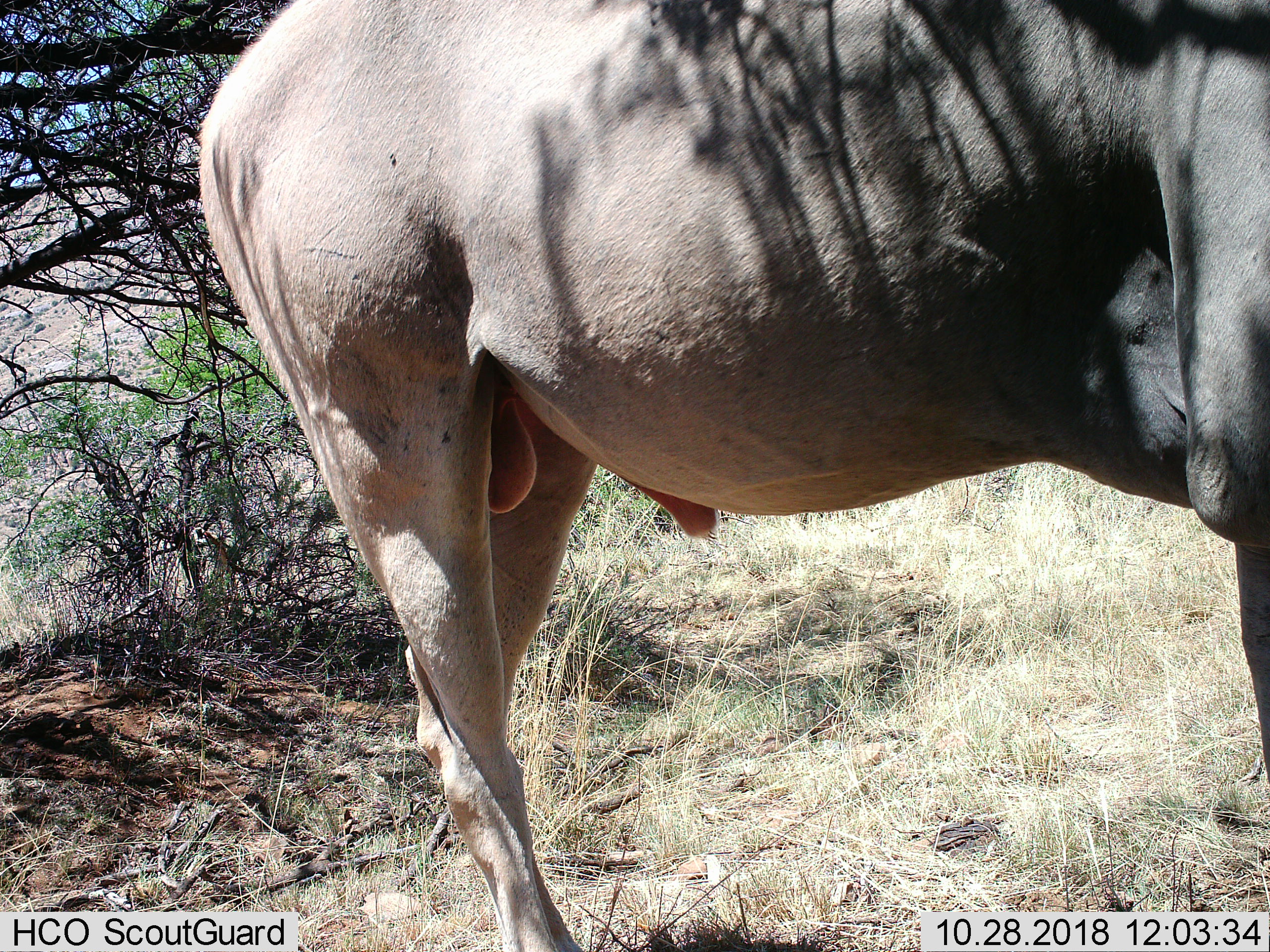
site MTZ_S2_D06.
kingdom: Animalia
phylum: Chordata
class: Mammalia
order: Artiodactyla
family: Bovidae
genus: Tragelaphus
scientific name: Tragelaphus oryx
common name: eland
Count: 1.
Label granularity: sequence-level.